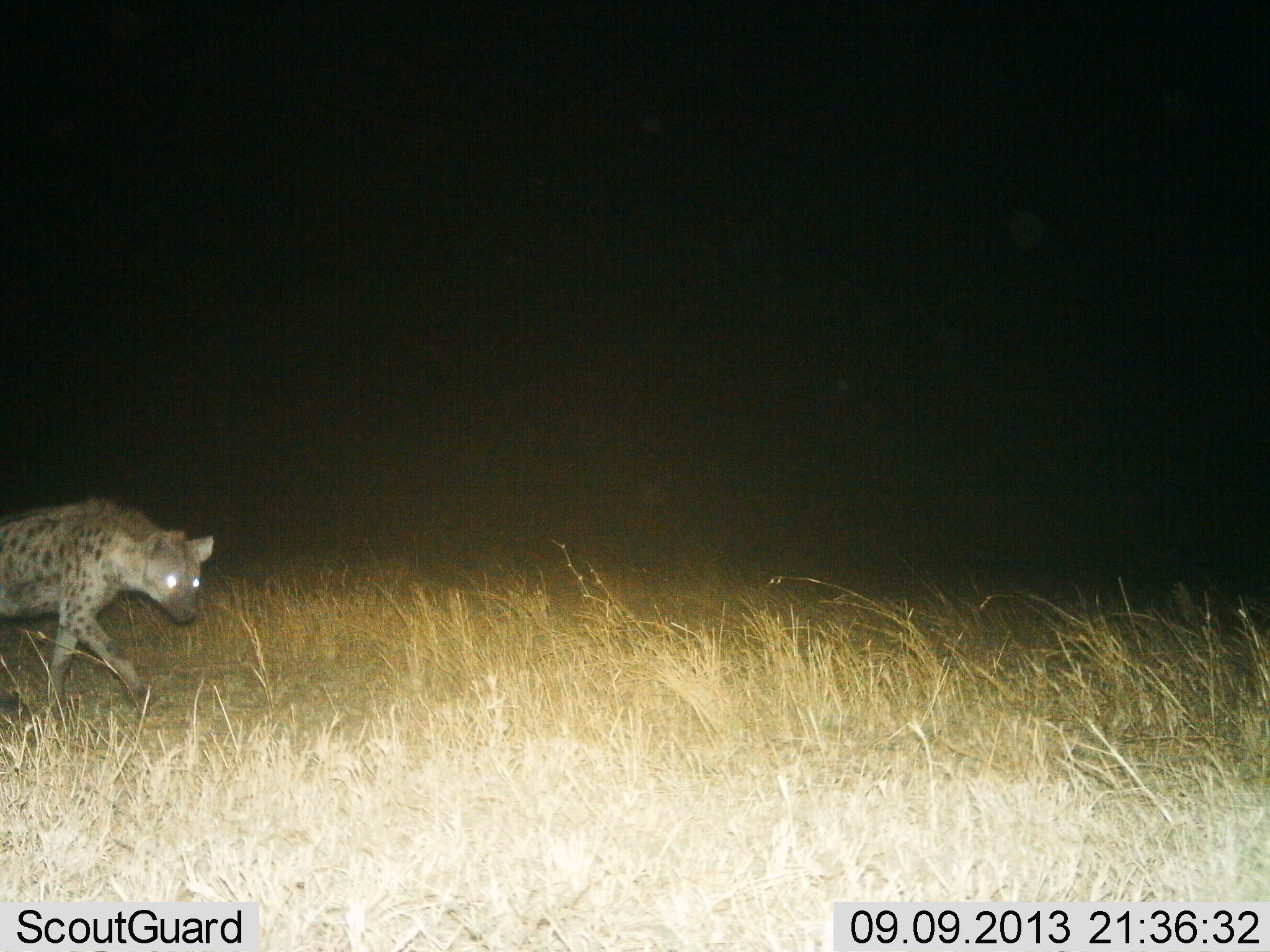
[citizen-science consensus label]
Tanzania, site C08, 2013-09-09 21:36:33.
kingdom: Animalia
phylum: Chordata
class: Mammalia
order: Carnivora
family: Hyaenidae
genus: Crocuta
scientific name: Crocuta crocuta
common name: spotted hyena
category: hyenaspotted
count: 1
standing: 0%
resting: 0%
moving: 100%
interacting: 0%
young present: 0%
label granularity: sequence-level